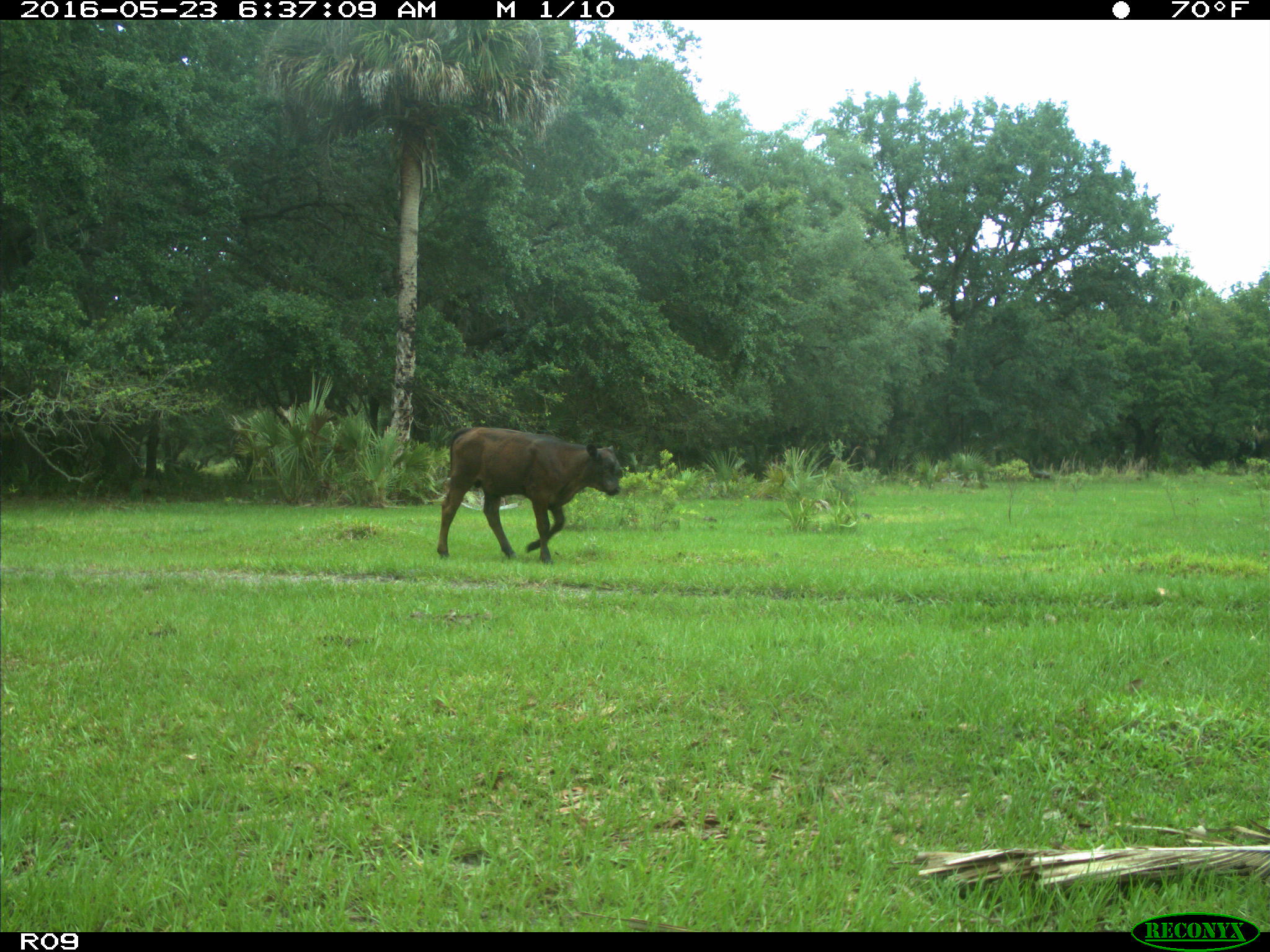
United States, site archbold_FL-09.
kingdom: Animalia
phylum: Chordata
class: Mammalia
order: Artiodactyla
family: Bovidae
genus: Bos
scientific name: Bos taurus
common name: domestic cow